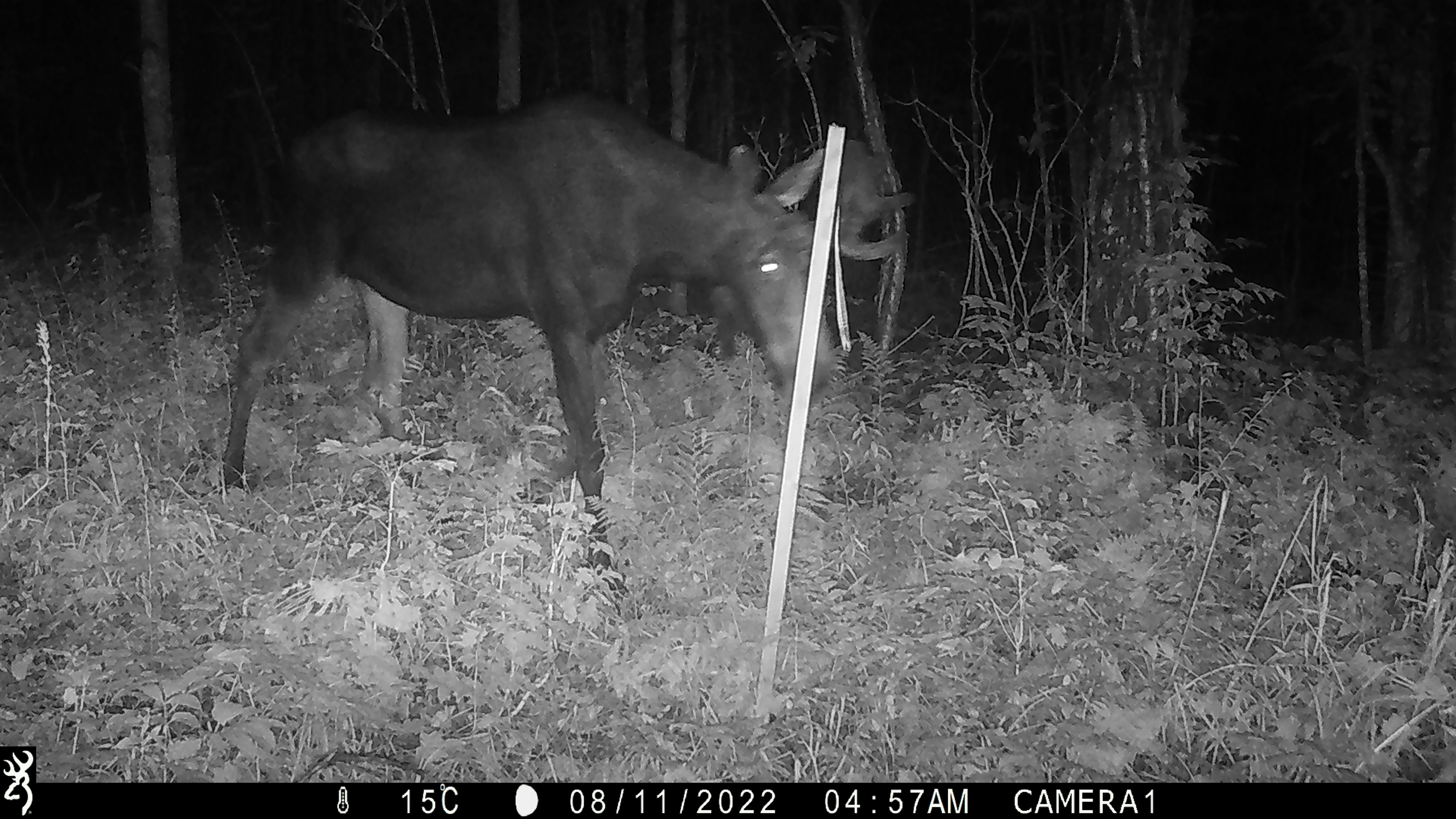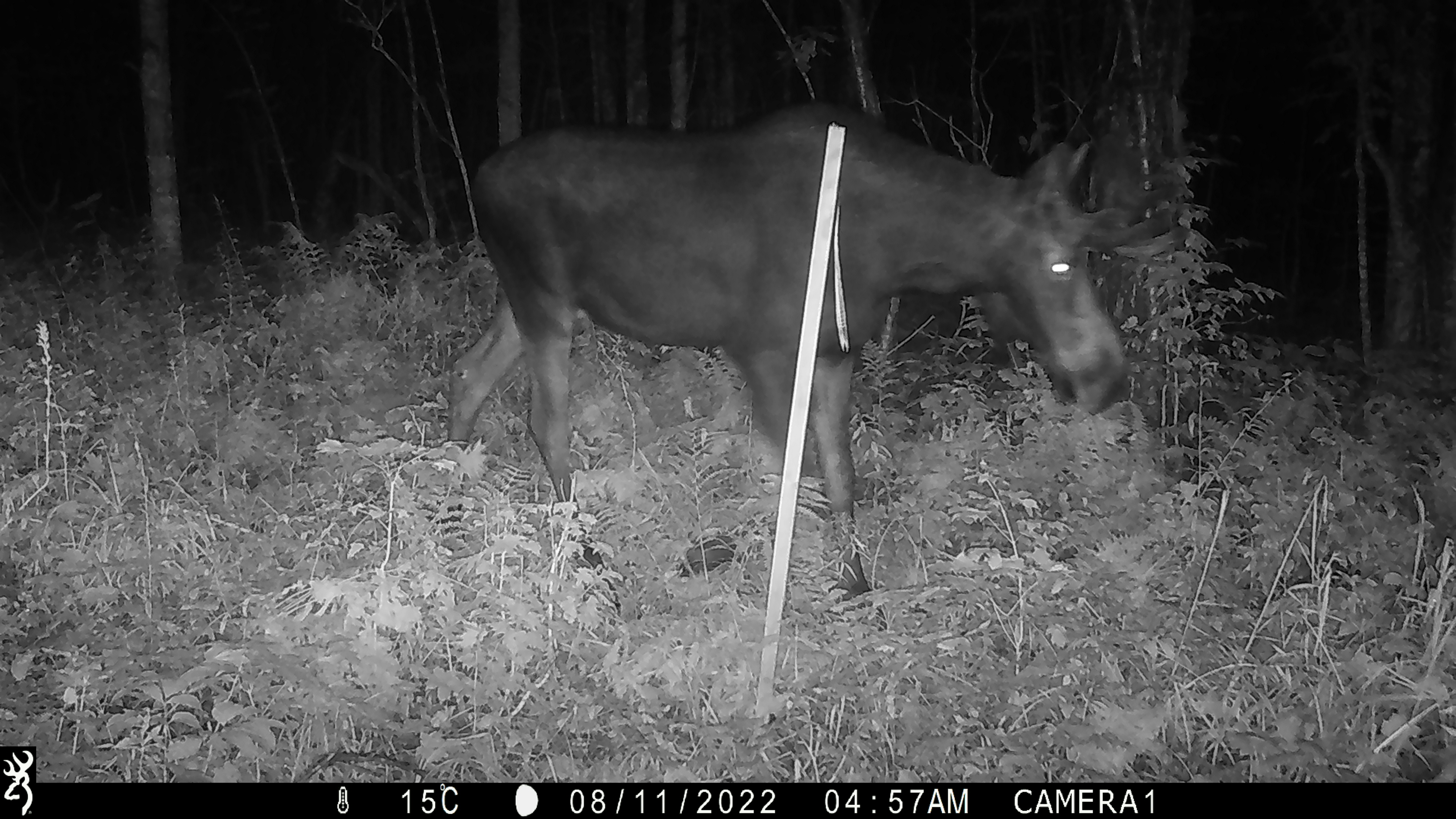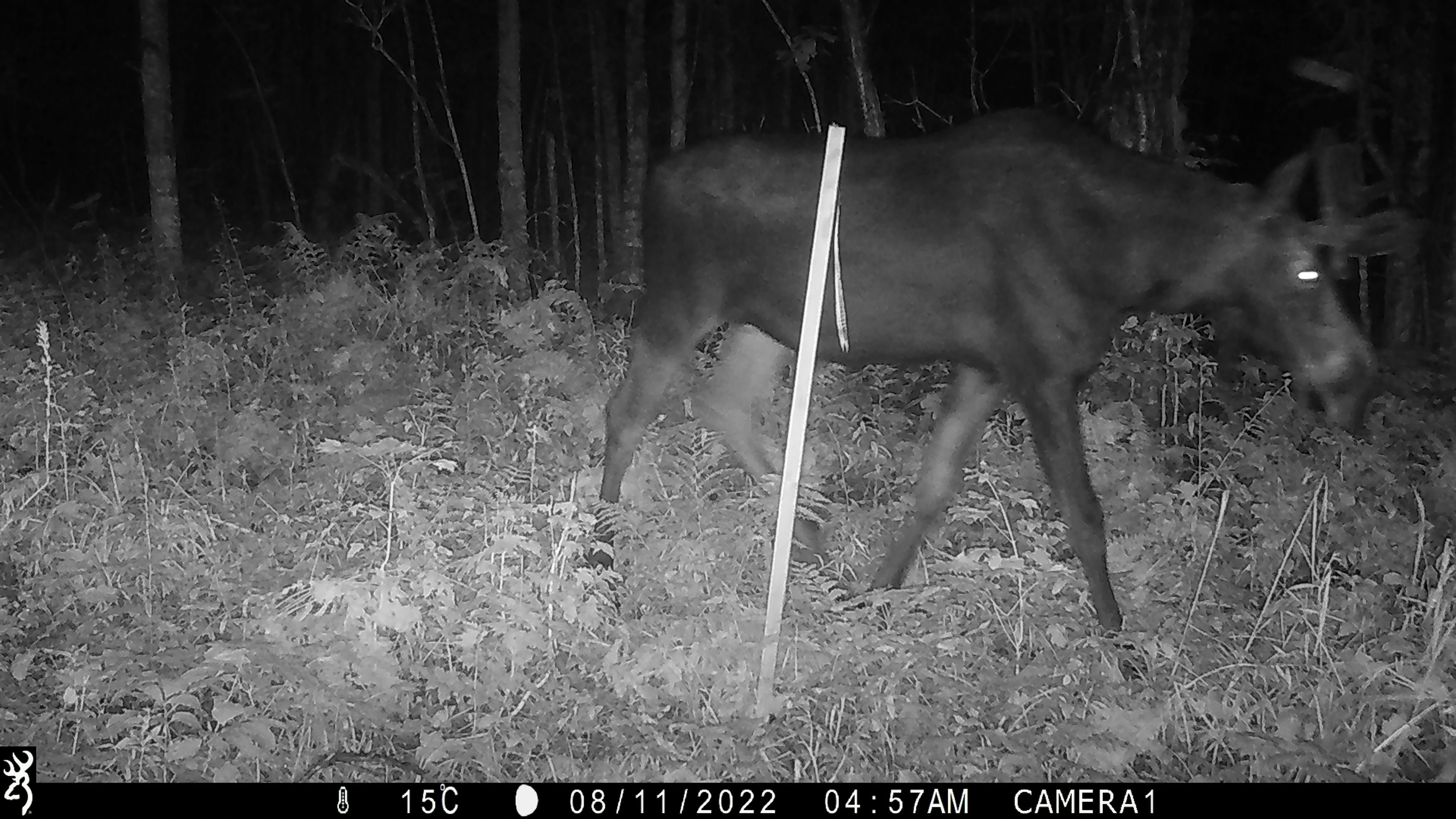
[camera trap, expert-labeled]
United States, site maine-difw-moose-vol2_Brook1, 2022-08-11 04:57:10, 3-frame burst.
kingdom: Animalia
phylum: Chordata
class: Mammalia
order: Artiodactyla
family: Cervidae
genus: Alces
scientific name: Alces alces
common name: moose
Moose (Alces alces).